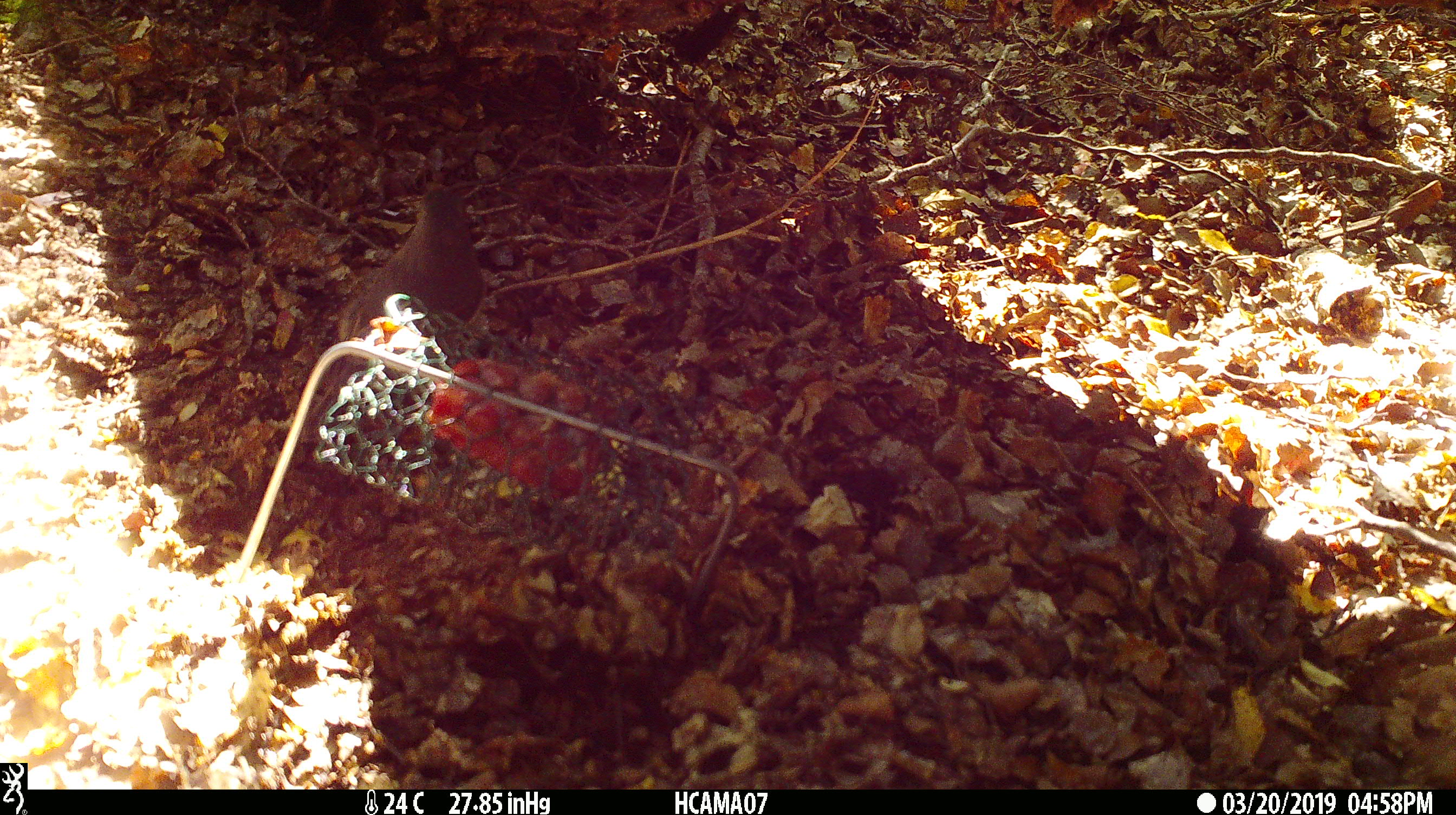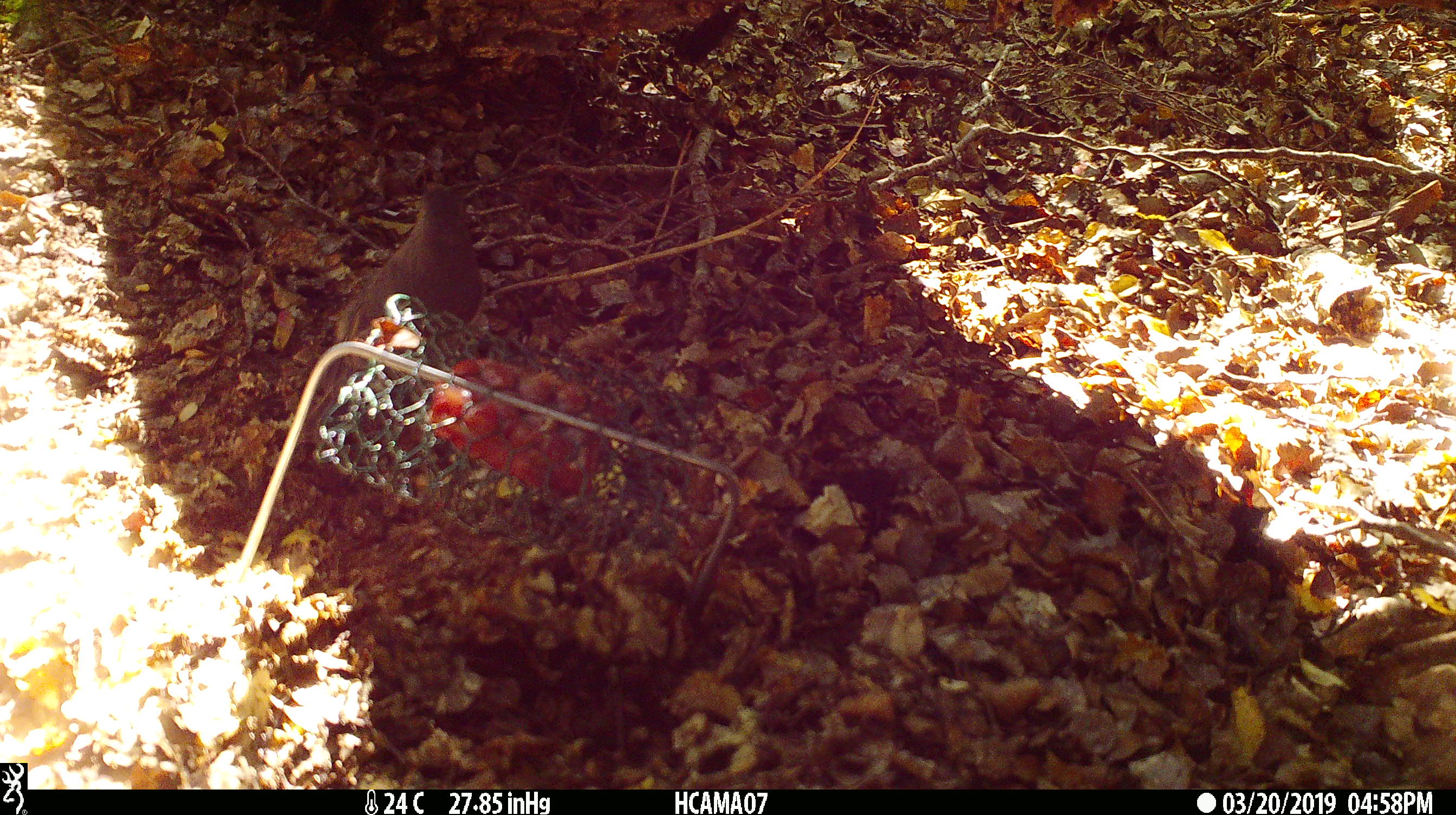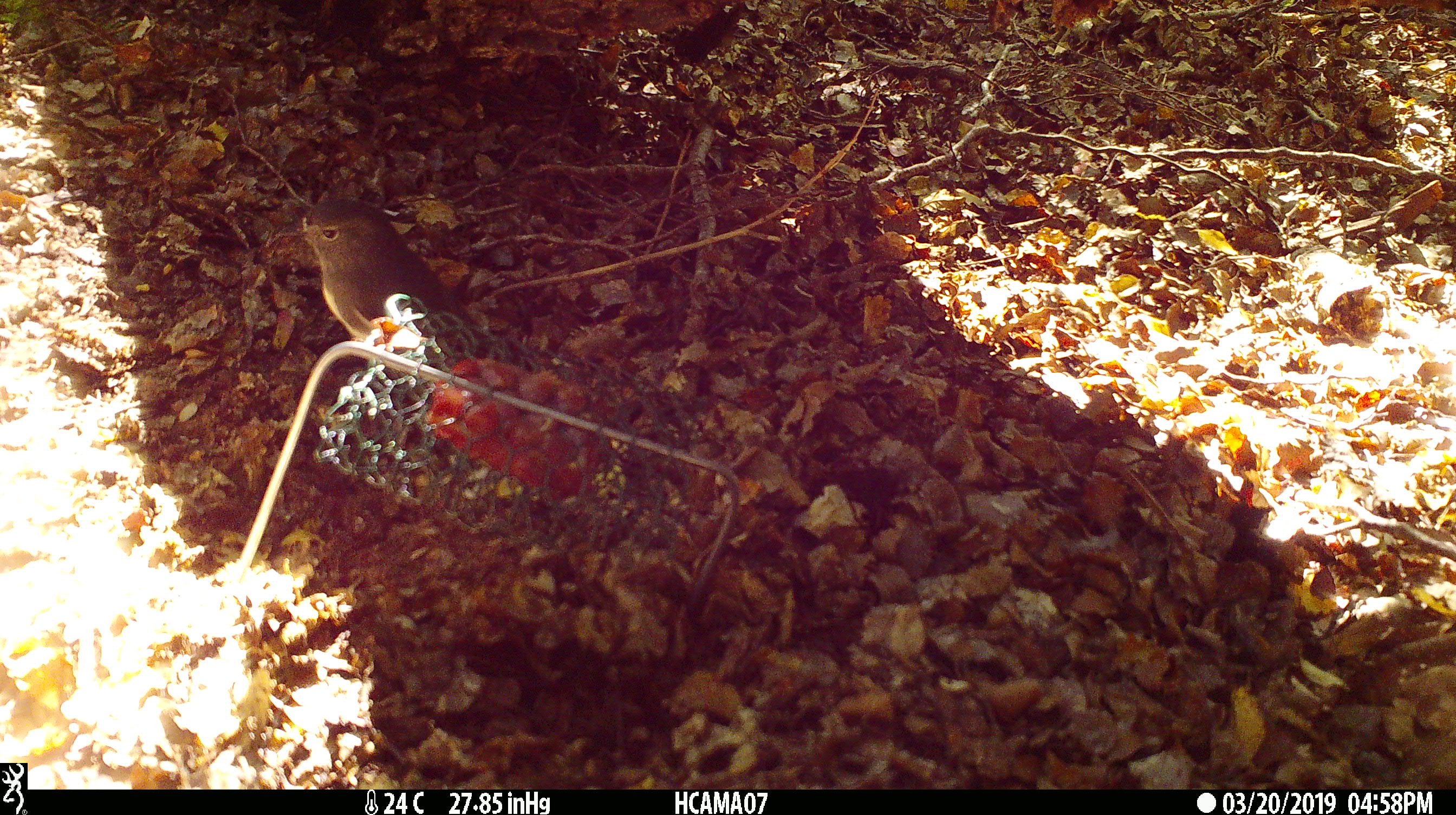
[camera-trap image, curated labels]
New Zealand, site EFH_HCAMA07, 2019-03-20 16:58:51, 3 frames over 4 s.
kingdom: Animalia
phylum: Chordata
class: Aves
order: Passeriformes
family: Petroicidae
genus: Petroica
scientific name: Petroica australis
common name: new zealand robin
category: robin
Robin (new zealand robin) (Petroica australis).